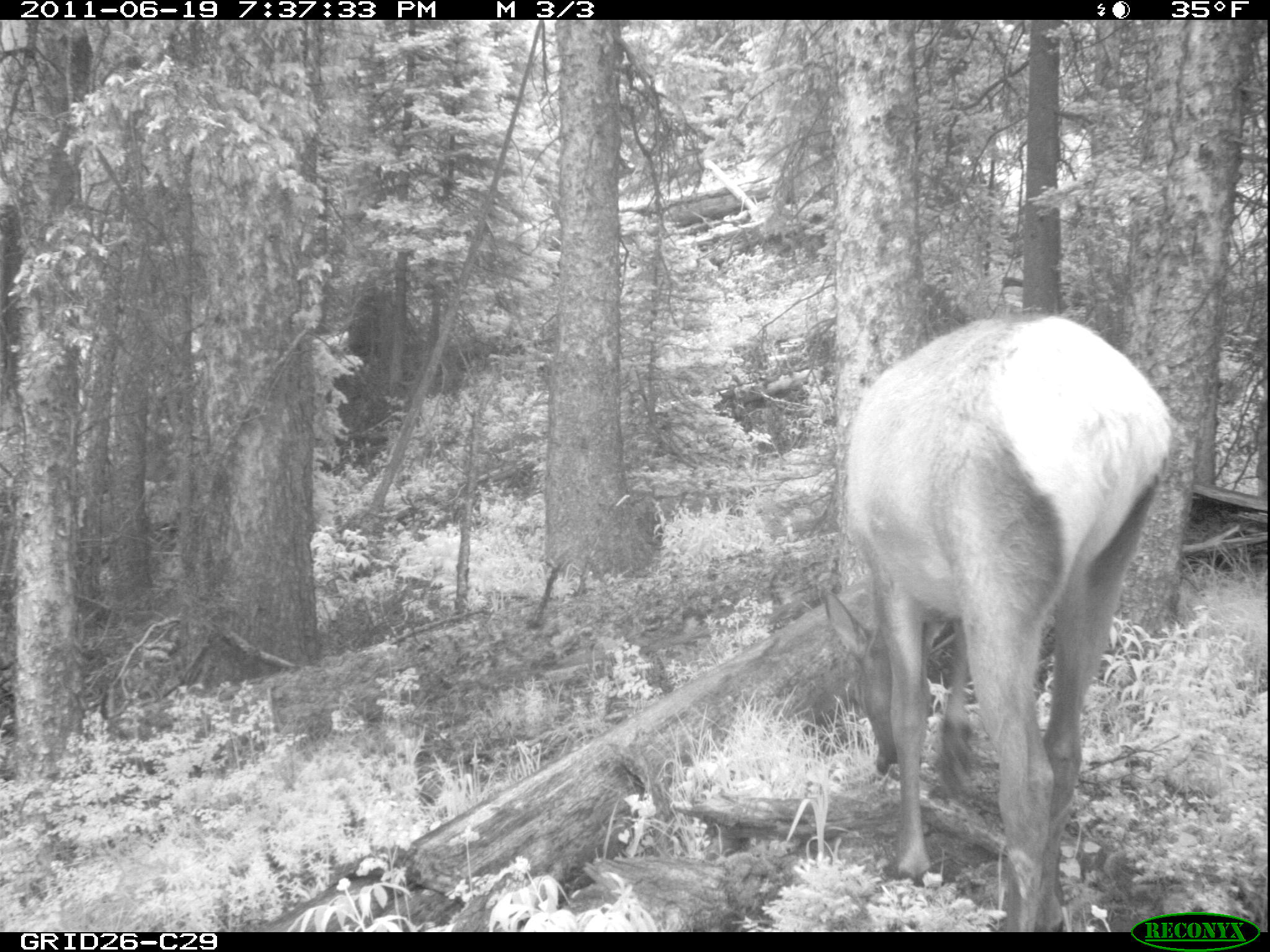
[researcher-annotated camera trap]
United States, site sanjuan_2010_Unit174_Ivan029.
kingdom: Animalia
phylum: Chordata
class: Mammalia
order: Artiodactyla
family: Cervidae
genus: Cervus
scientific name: Cervus elaphus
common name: red deer